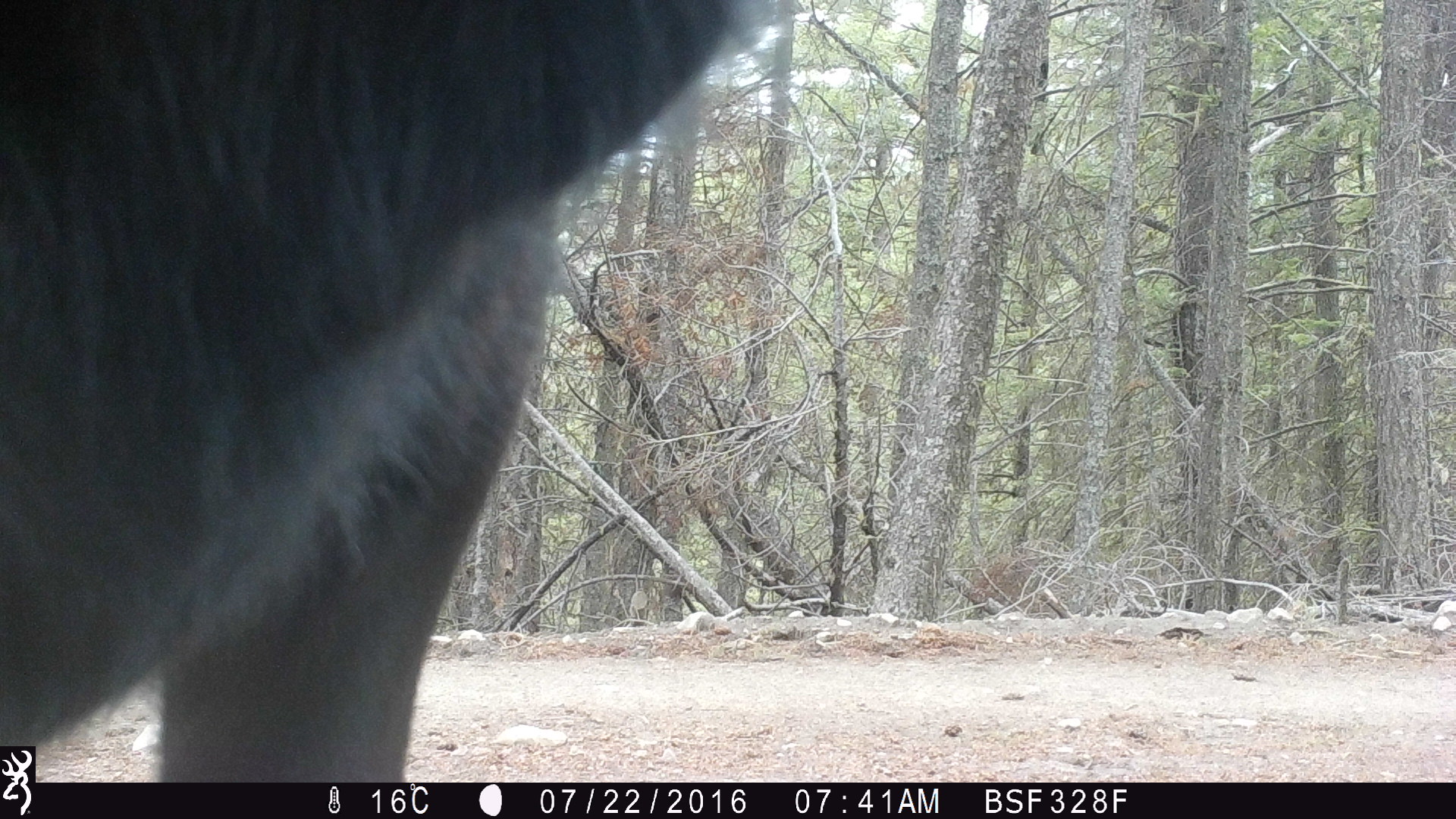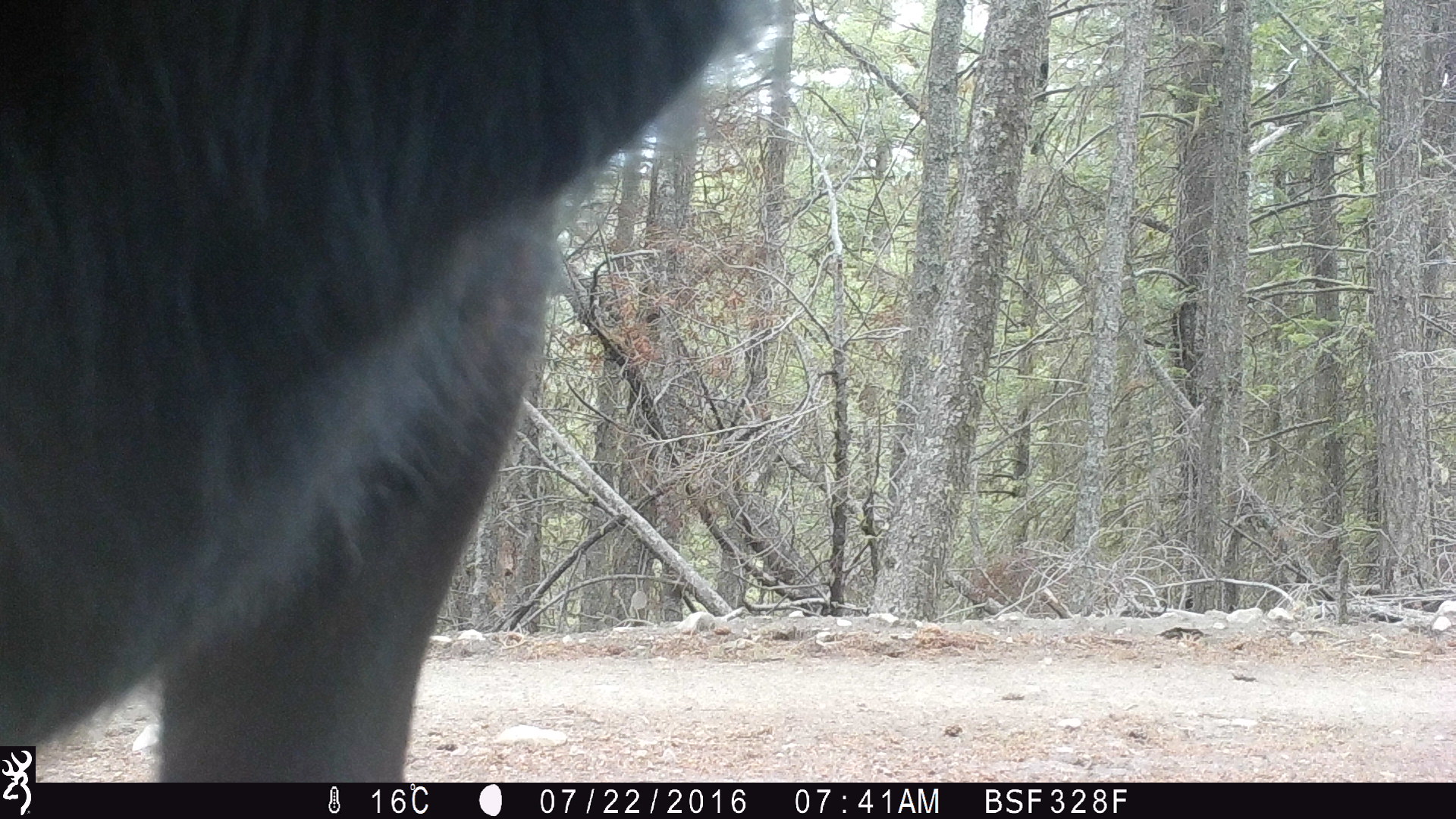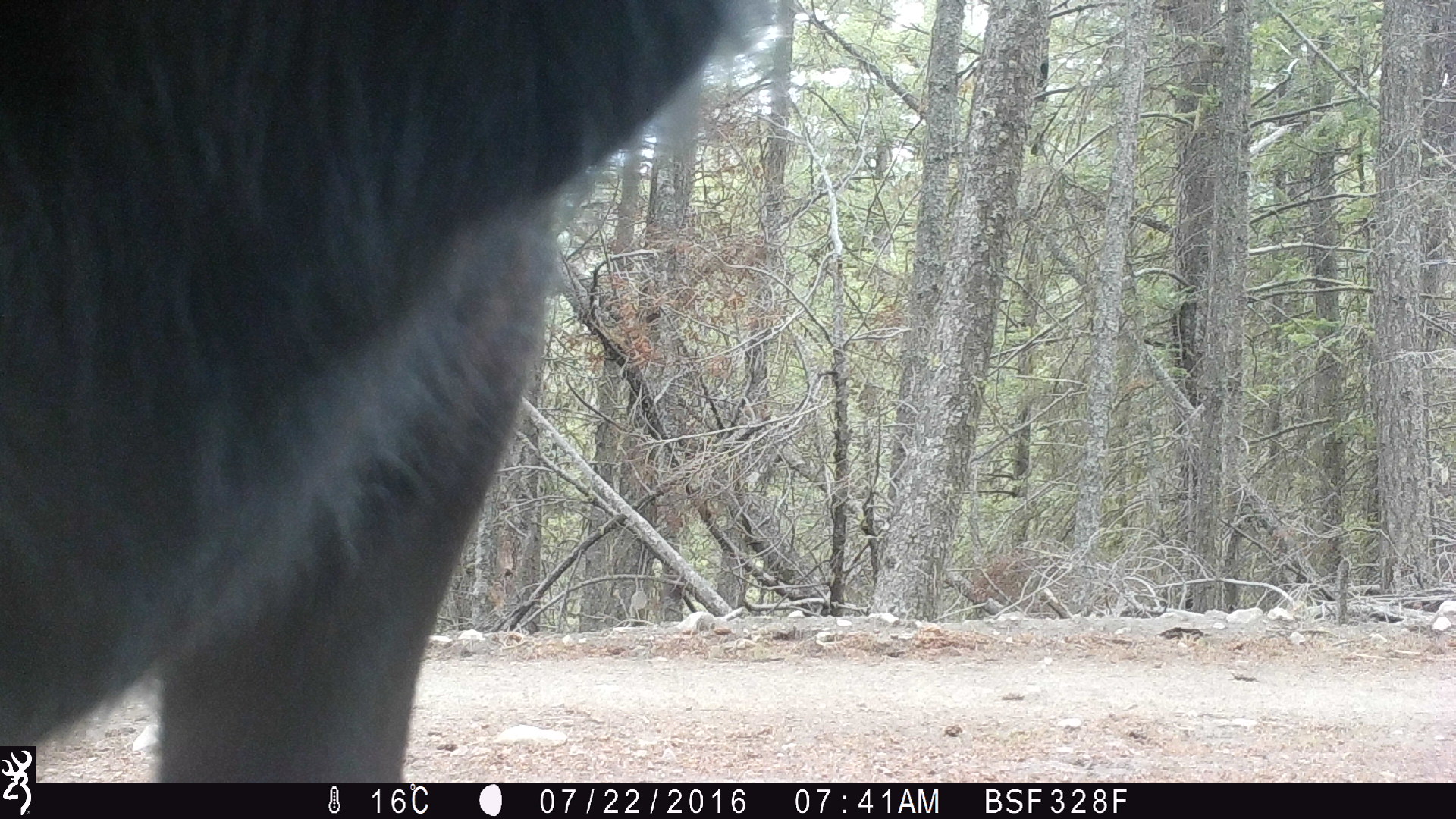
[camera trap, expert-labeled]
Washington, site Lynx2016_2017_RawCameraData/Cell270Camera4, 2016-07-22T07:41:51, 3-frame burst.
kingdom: Animalia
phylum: Chordata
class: Mammalia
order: Artiodactyla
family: Bovidae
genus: Bos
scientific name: Bos taurus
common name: domestic cattle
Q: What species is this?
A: Domestic cattle (Bos taurus).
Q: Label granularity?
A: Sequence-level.